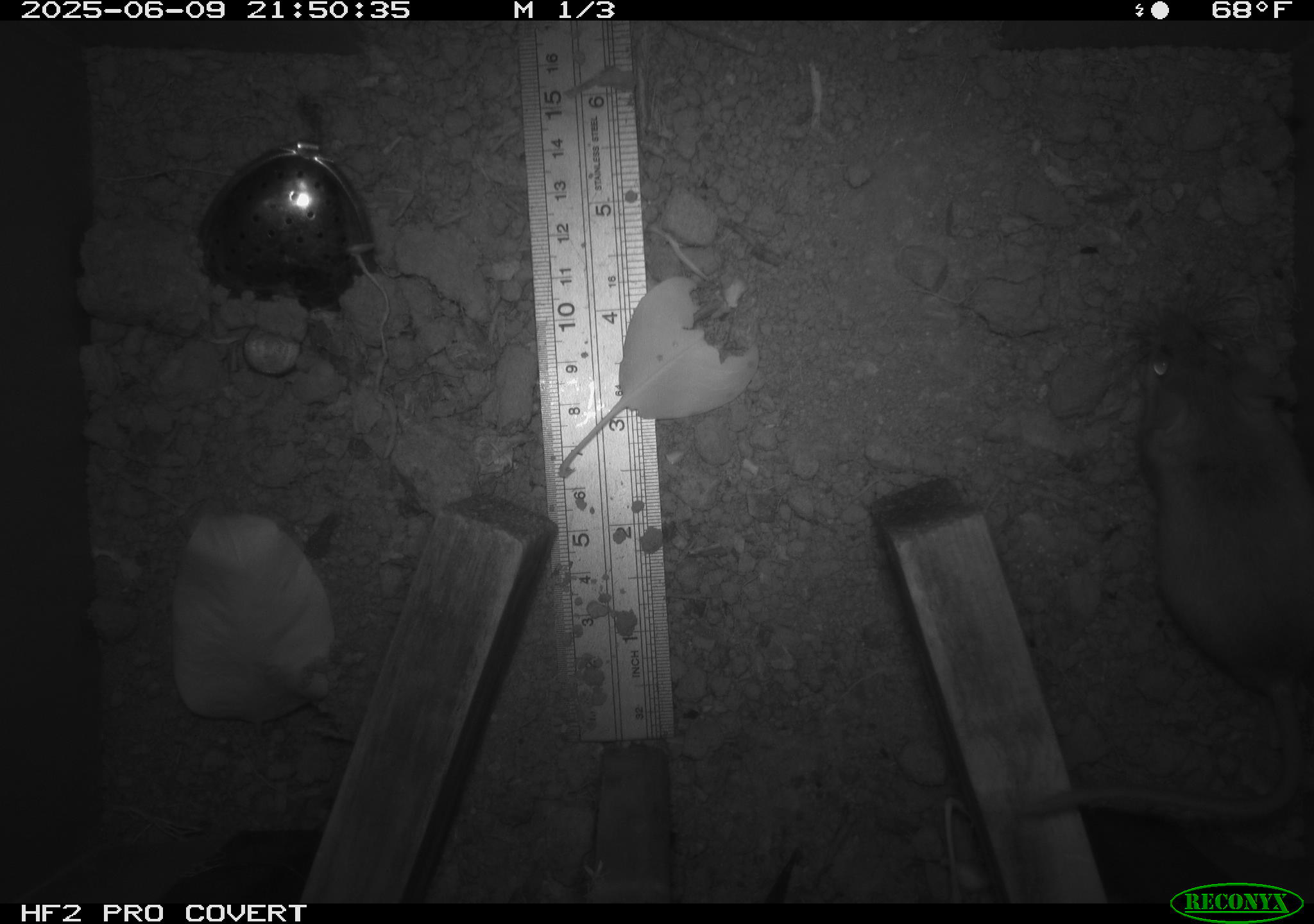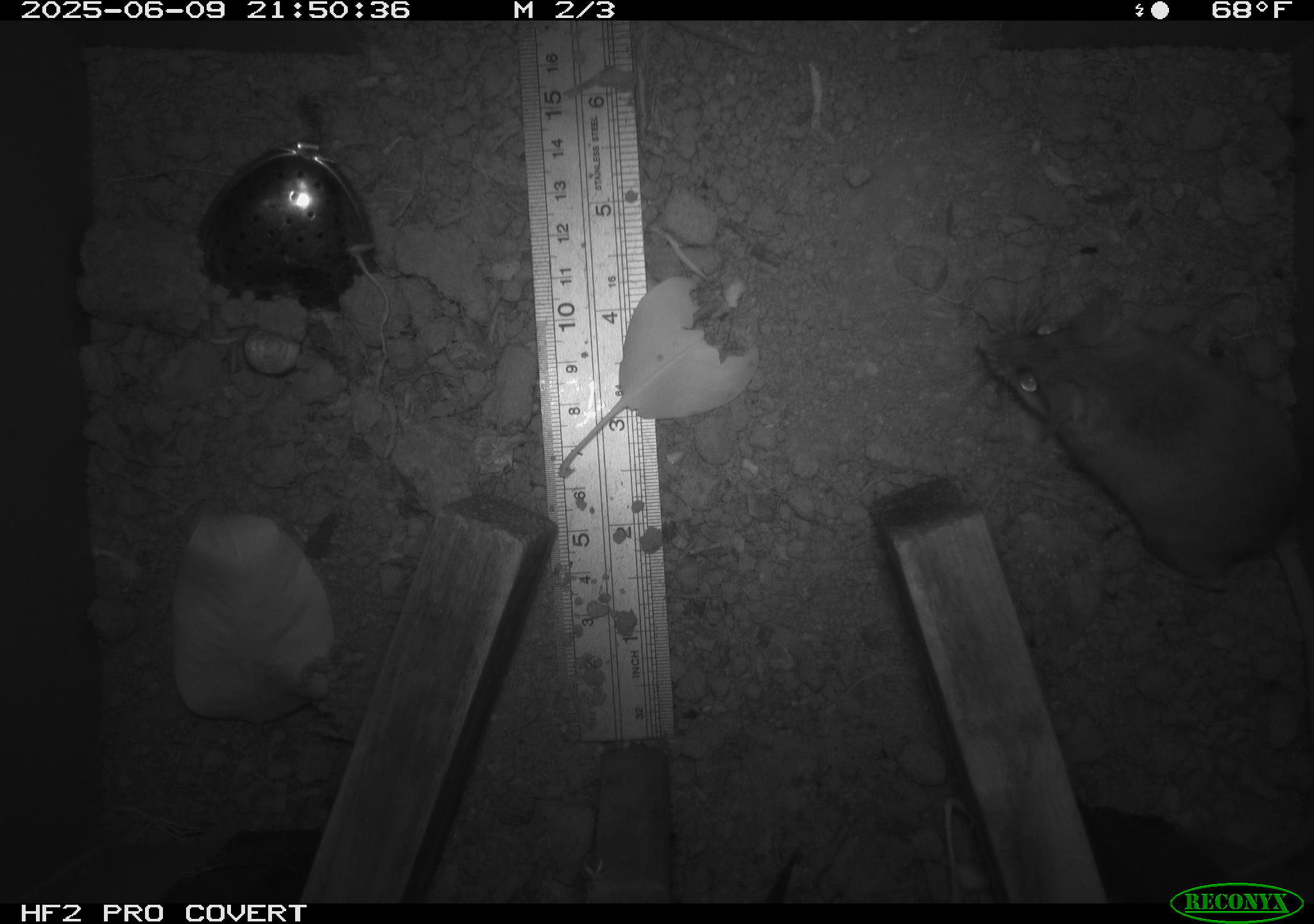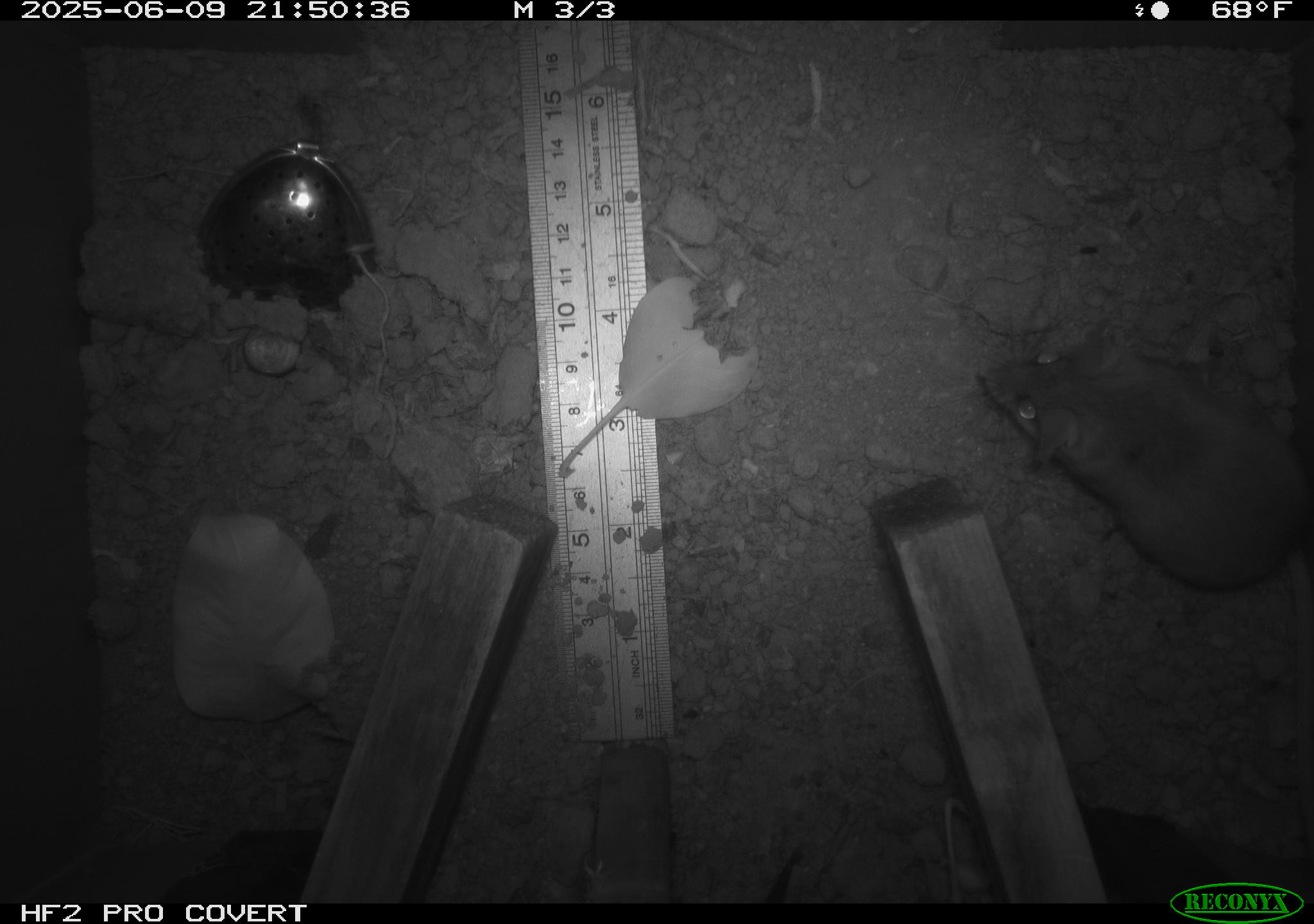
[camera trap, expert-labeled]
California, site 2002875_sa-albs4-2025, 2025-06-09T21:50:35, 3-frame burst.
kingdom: Animalia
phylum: Chordata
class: Mammalia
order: Rodentia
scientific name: Rodentia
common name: mouse species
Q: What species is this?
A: Mouse species (Rodentia).